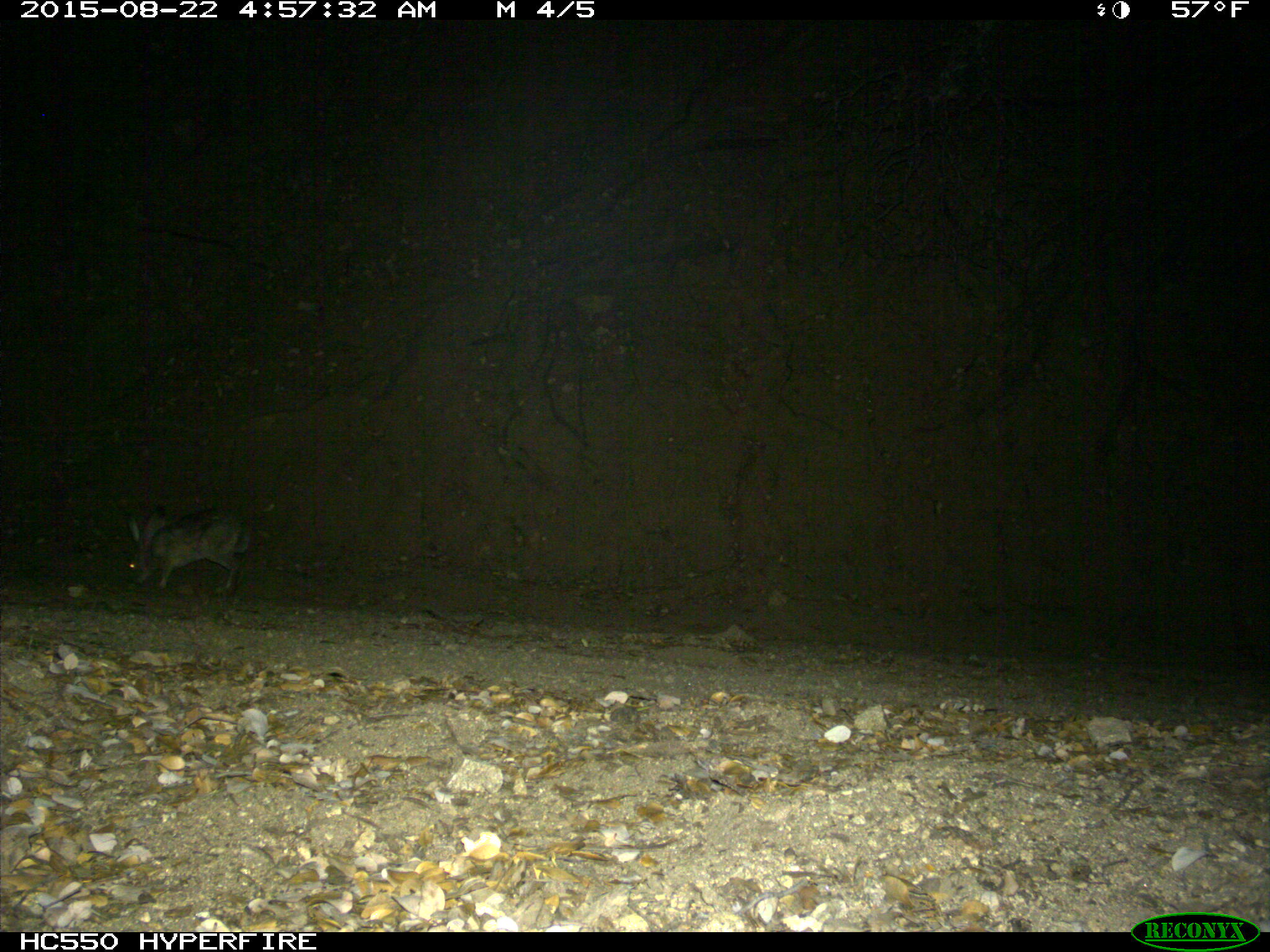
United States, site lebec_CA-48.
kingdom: Animalia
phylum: Chordata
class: Mammalia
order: Lagomorpha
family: Leporidae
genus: Lepus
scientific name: Lepus californicus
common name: black-tailed jackrabbit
Lepus californicus (black-tailed jackrabbit).